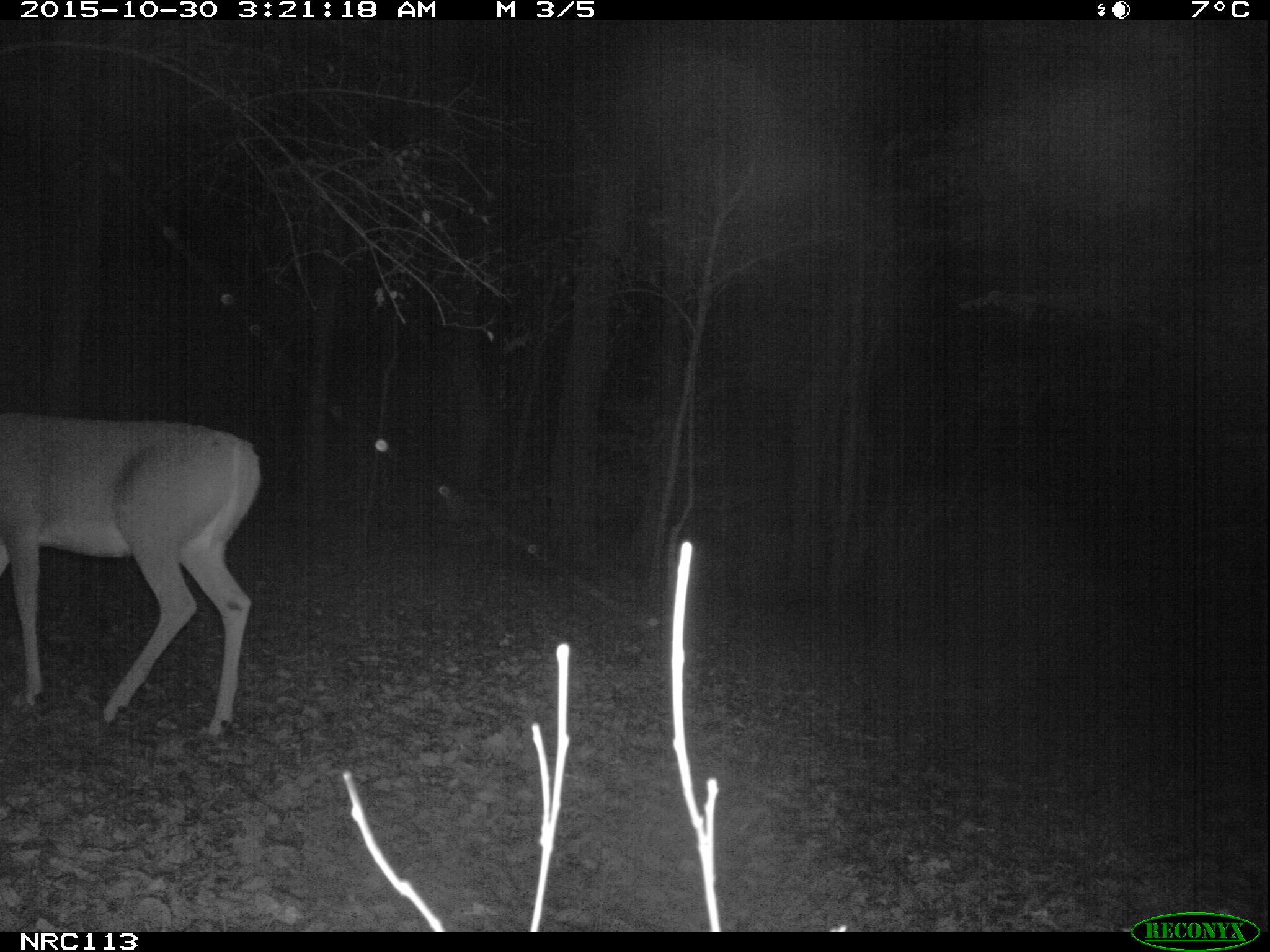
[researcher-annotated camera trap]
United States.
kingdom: Animalia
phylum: Chordata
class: Mammalia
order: Artiodactyla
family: Cervidae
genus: Odocoileus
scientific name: Odocoileus virginianus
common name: white-tailed deer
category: White Tailed Deer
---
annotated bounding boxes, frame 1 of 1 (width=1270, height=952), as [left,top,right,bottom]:
White Tailed Deer: [0,404,272,745]